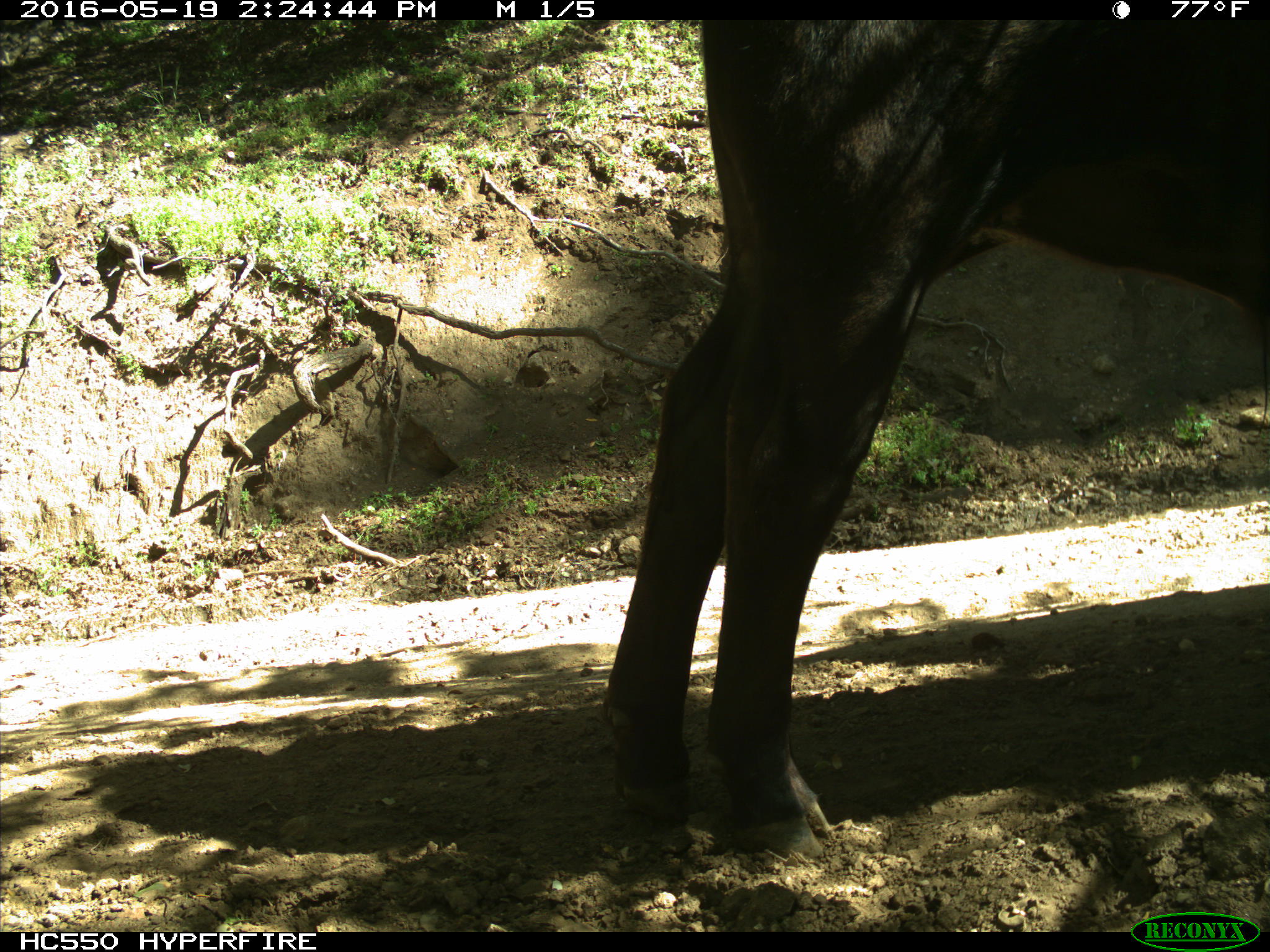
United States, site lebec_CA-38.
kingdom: Animalia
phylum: Chordata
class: Mammalia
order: Artiodactyla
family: Bovidae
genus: Bos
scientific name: Bos taurus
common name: domestic cow